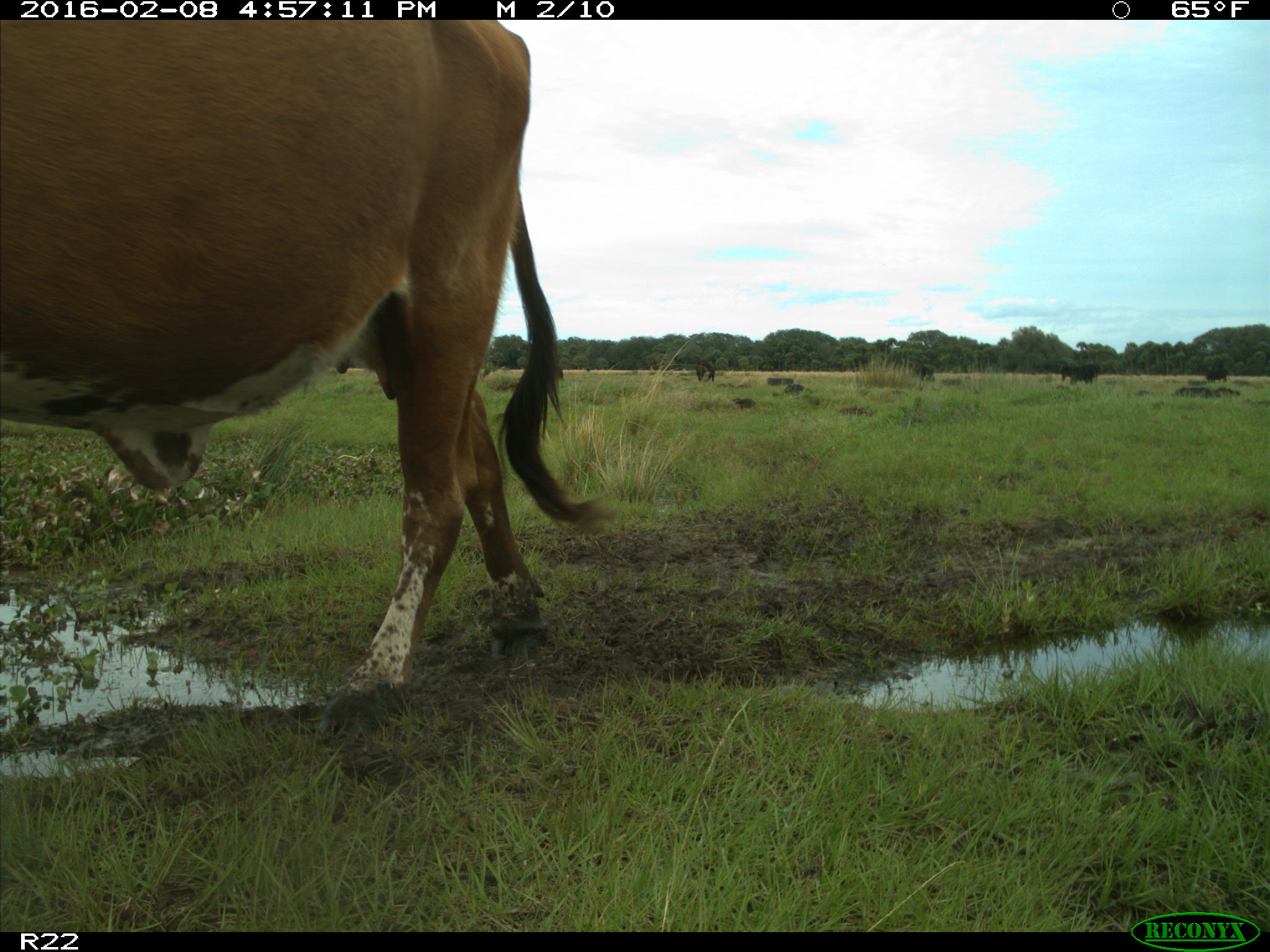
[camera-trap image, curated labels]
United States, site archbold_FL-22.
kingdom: Animalia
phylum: Chordata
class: Mammalia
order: Artiodactyla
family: Bovidae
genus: Bos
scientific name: Bos taurus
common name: domestic cow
Bos taurus (domestic cow).